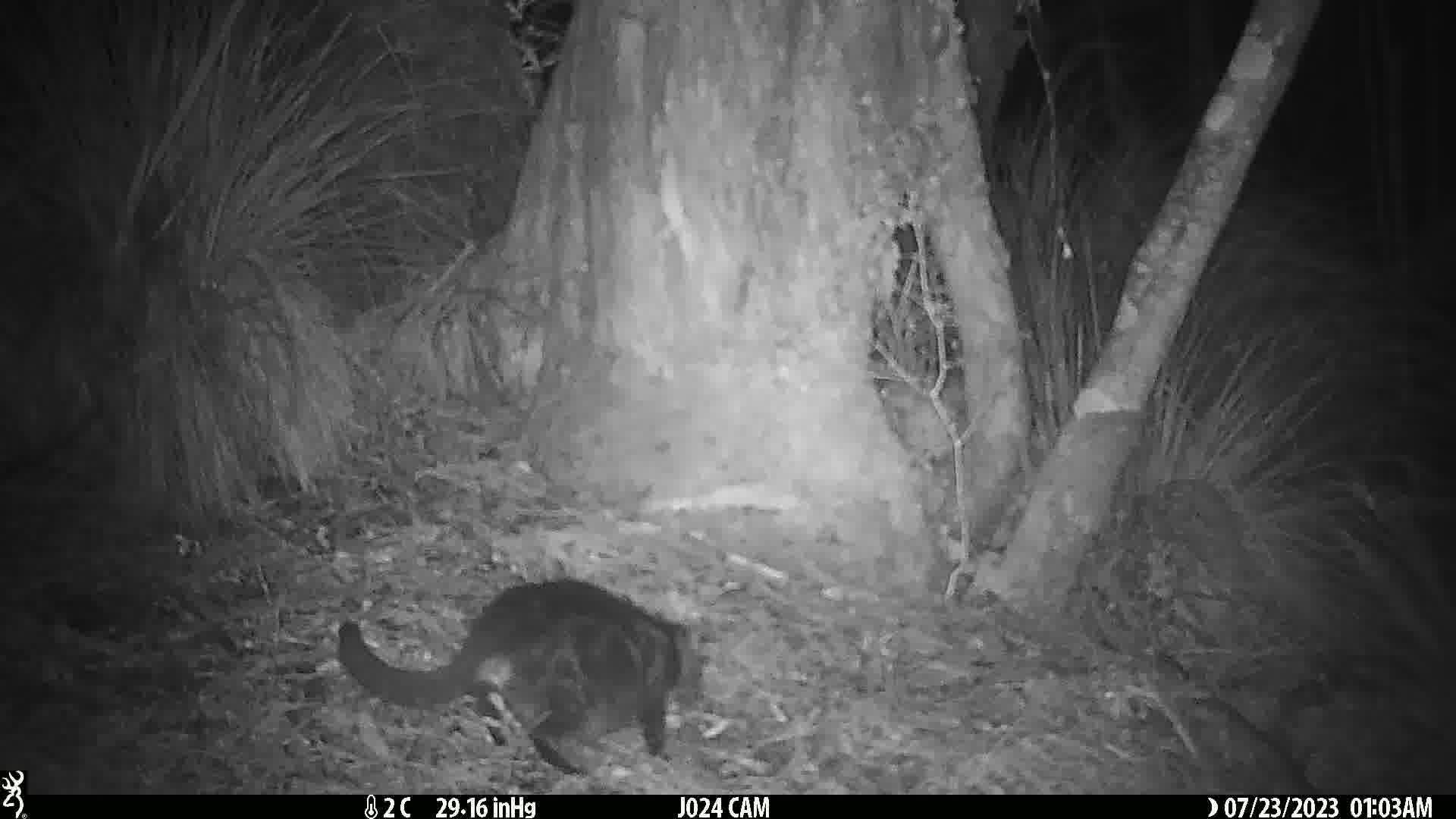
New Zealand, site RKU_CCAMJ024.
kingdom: Animalia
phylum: Chordata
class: Mammalia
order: Carnivora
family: Felidae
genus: Felis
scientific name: Felis catus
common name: domestic cat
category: cat